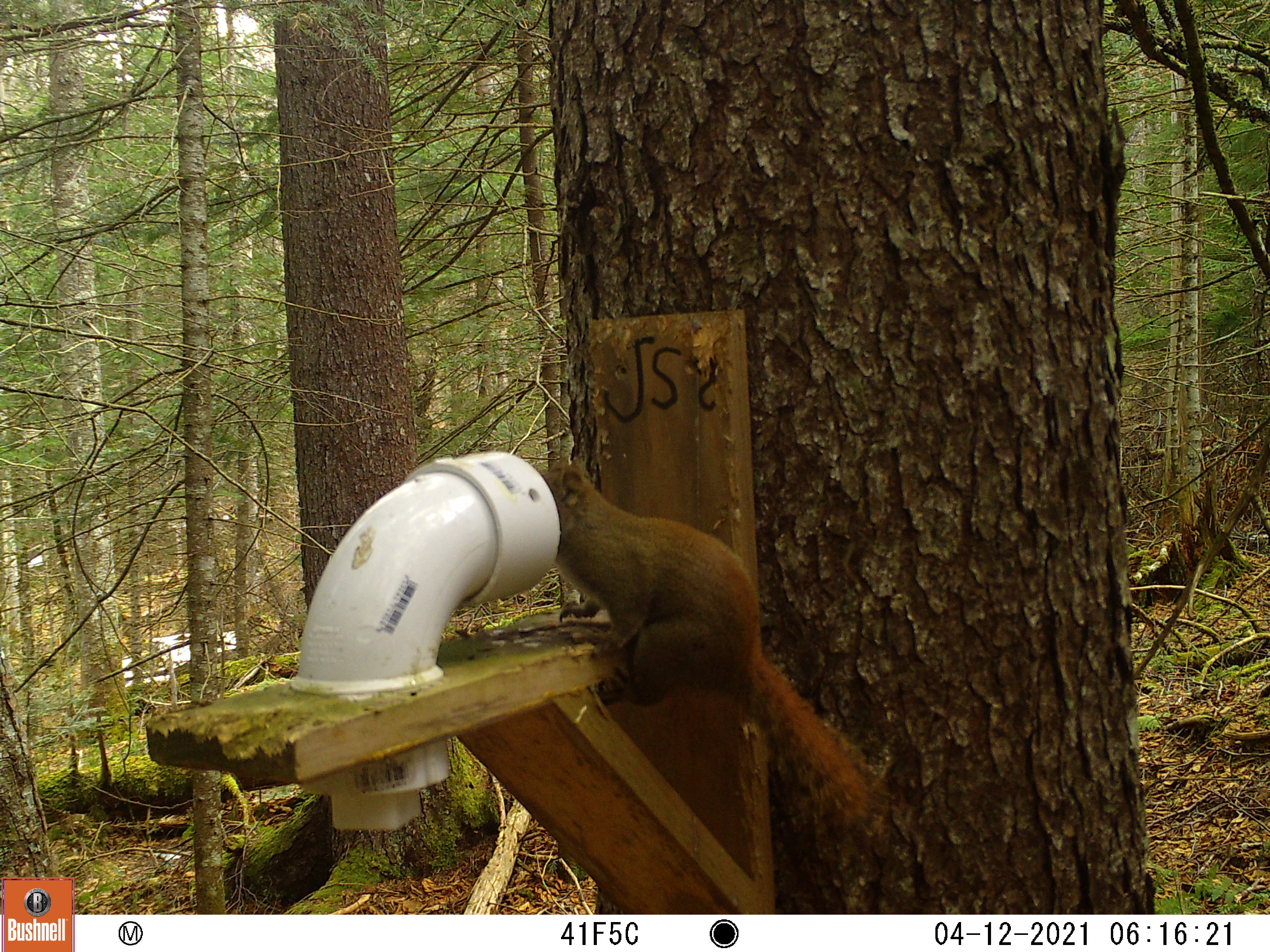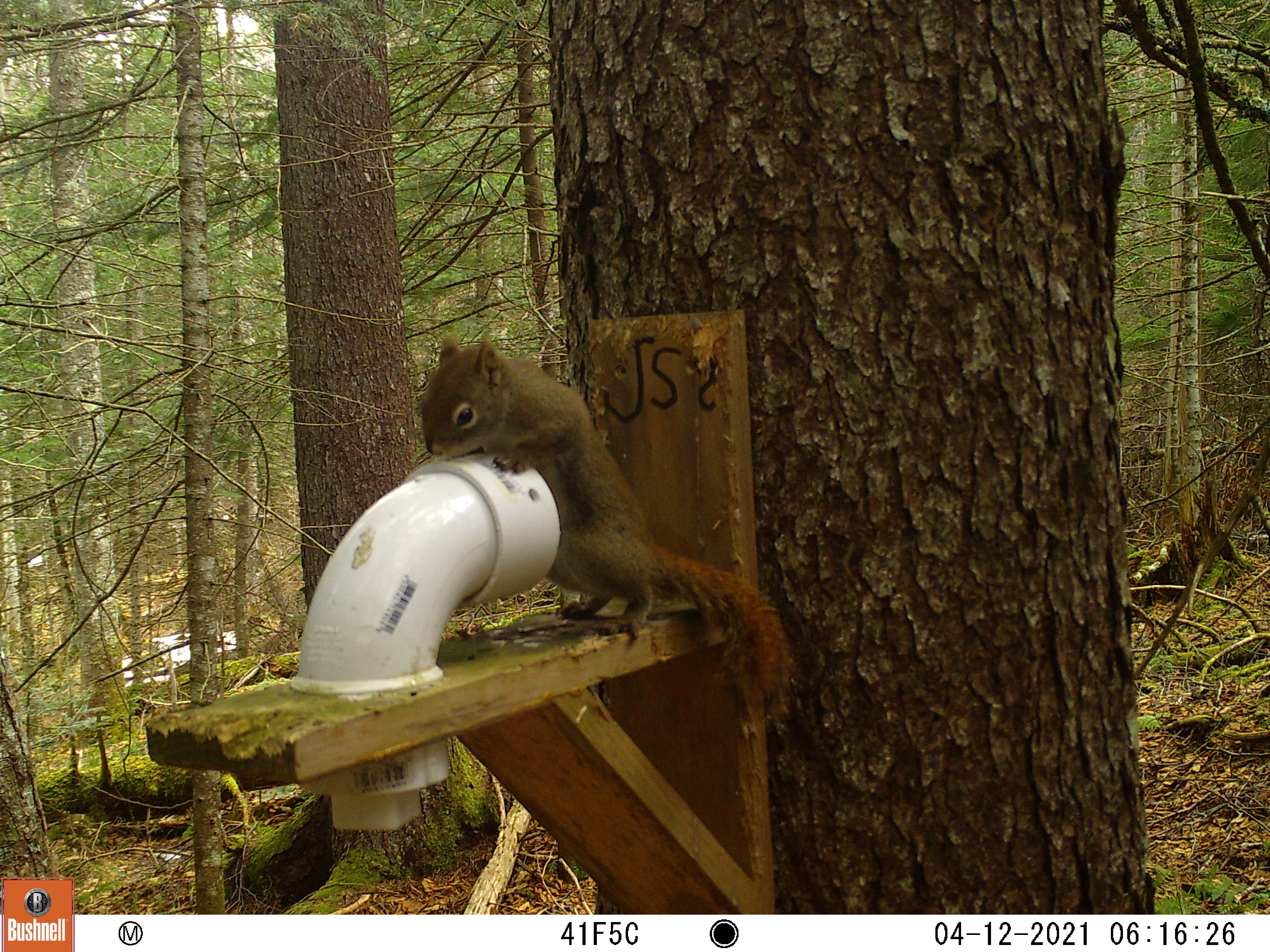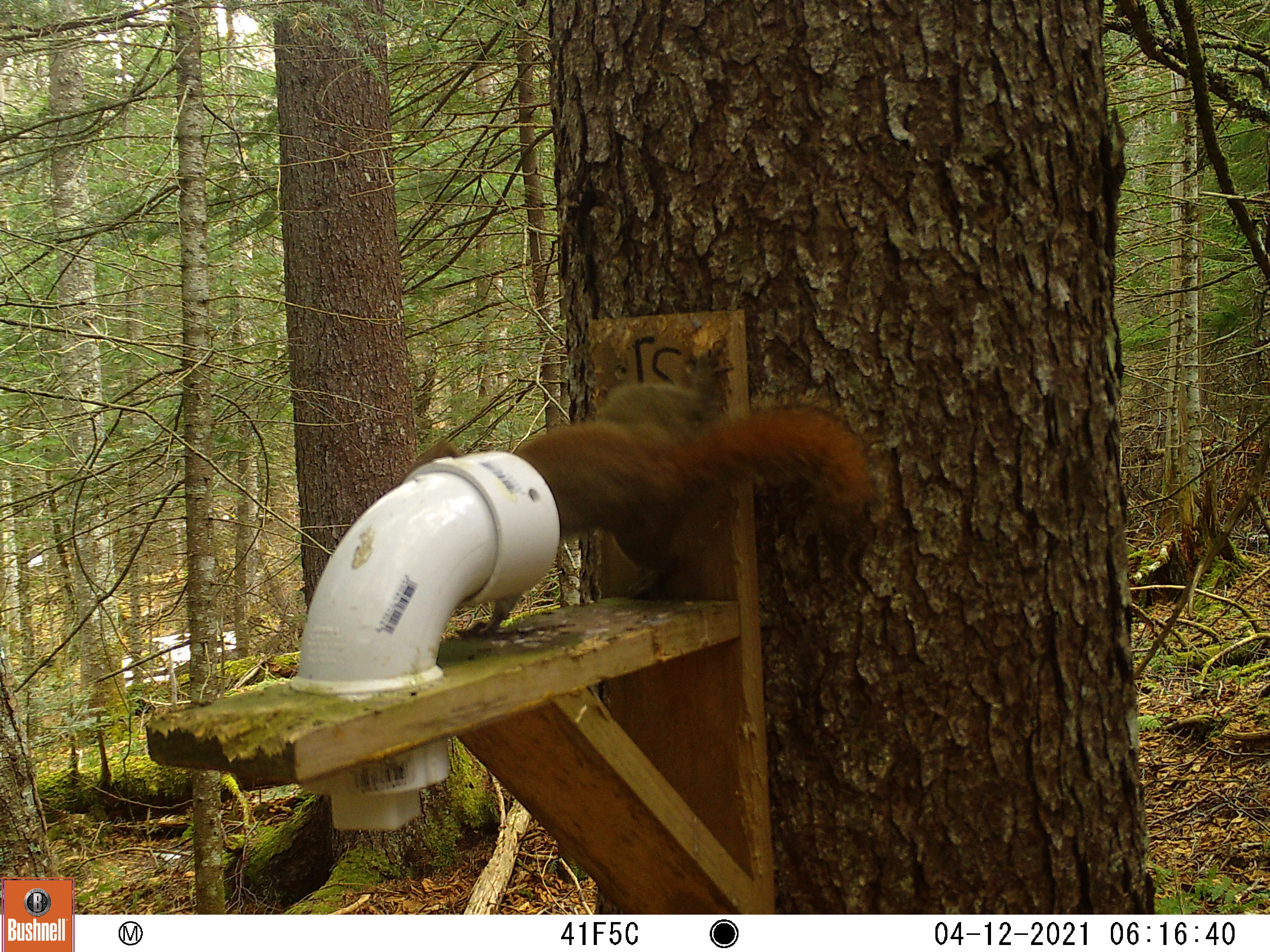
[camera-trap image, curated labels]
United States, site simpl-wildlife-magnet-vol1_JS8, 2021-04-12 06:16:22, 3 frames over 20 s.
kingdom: Animalia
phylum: Chordata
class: Mammalia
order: Rodentia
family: Sciuridae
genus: Tamiasciurus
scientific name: Tamiasciurus hudsonicus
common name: red squirrel